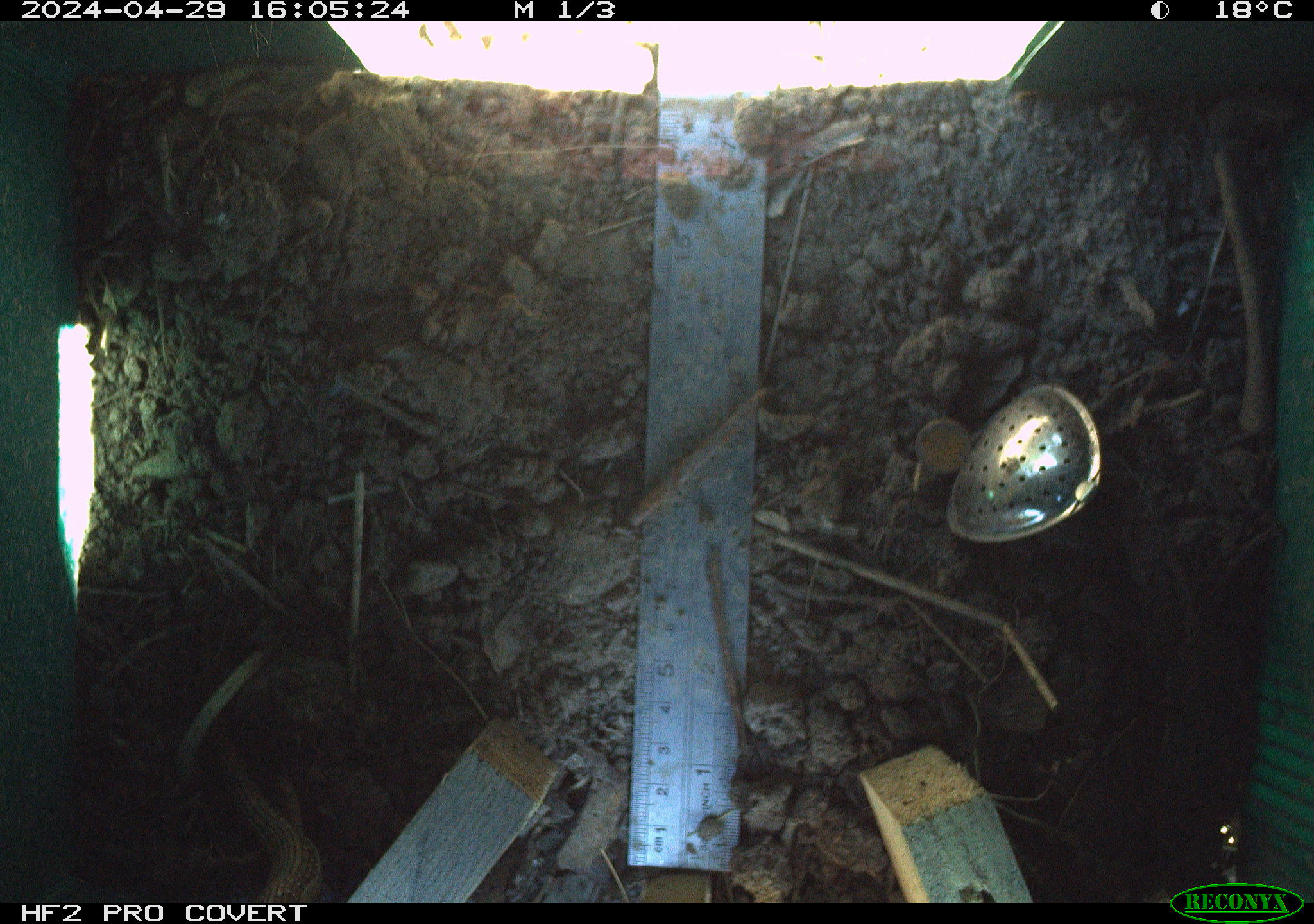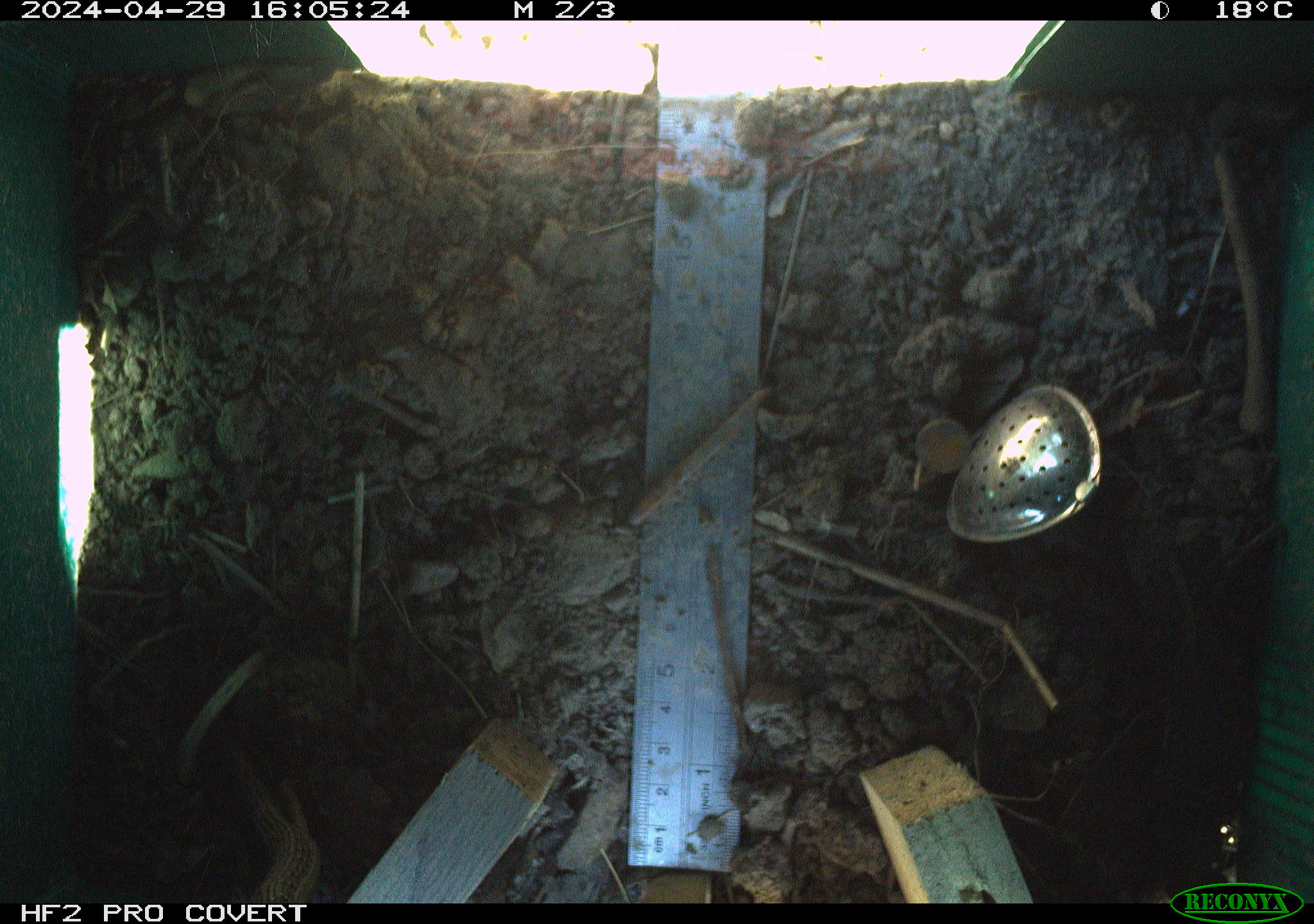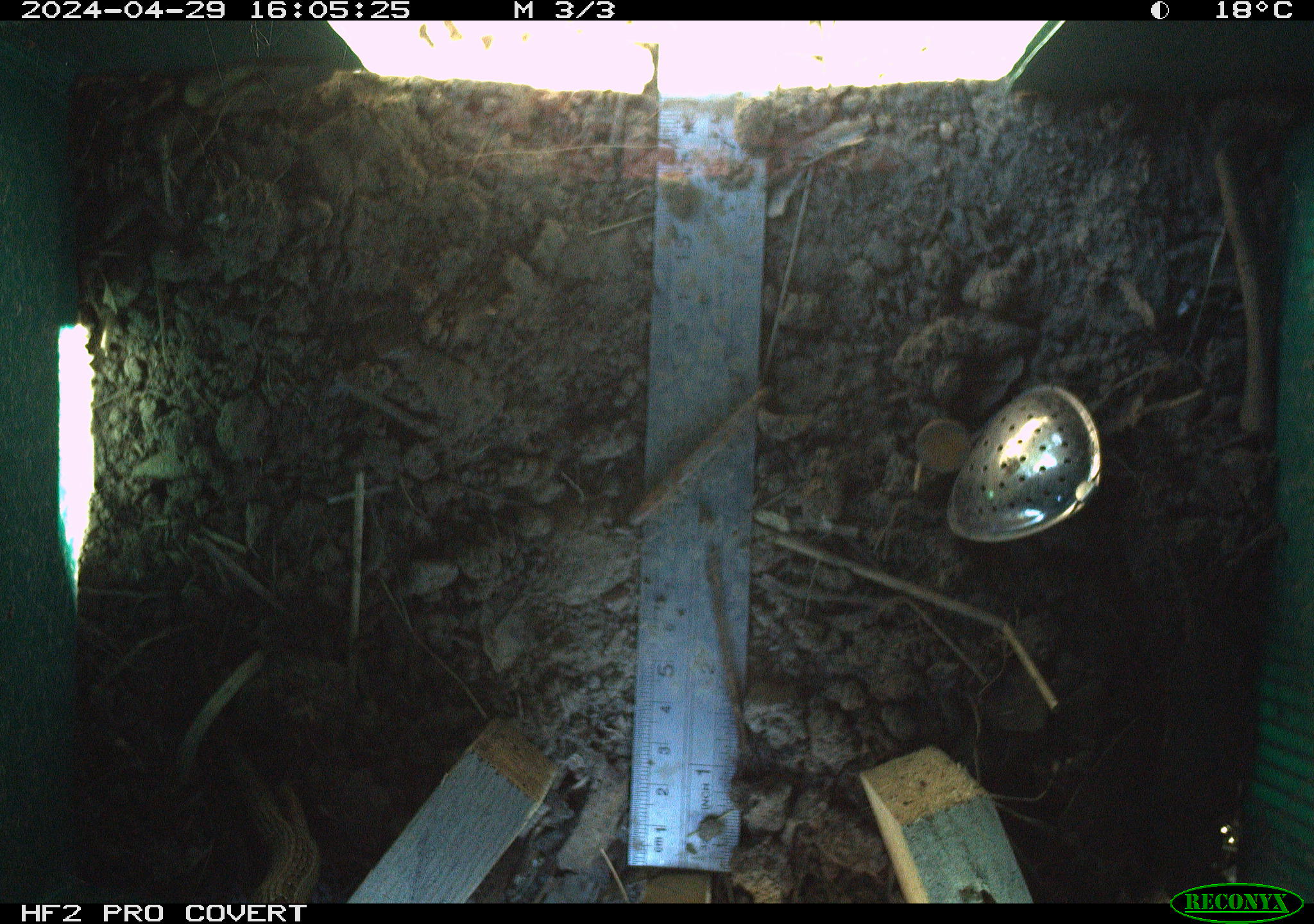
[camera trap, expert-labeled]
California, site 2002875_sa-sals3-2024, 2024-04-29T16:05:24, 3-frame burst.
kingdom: Animalia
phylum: Chordata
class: Reptilia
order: Squamata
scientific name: Squamata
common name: lizards and snakes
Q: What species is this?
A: Lizards and snakes (Squamata).